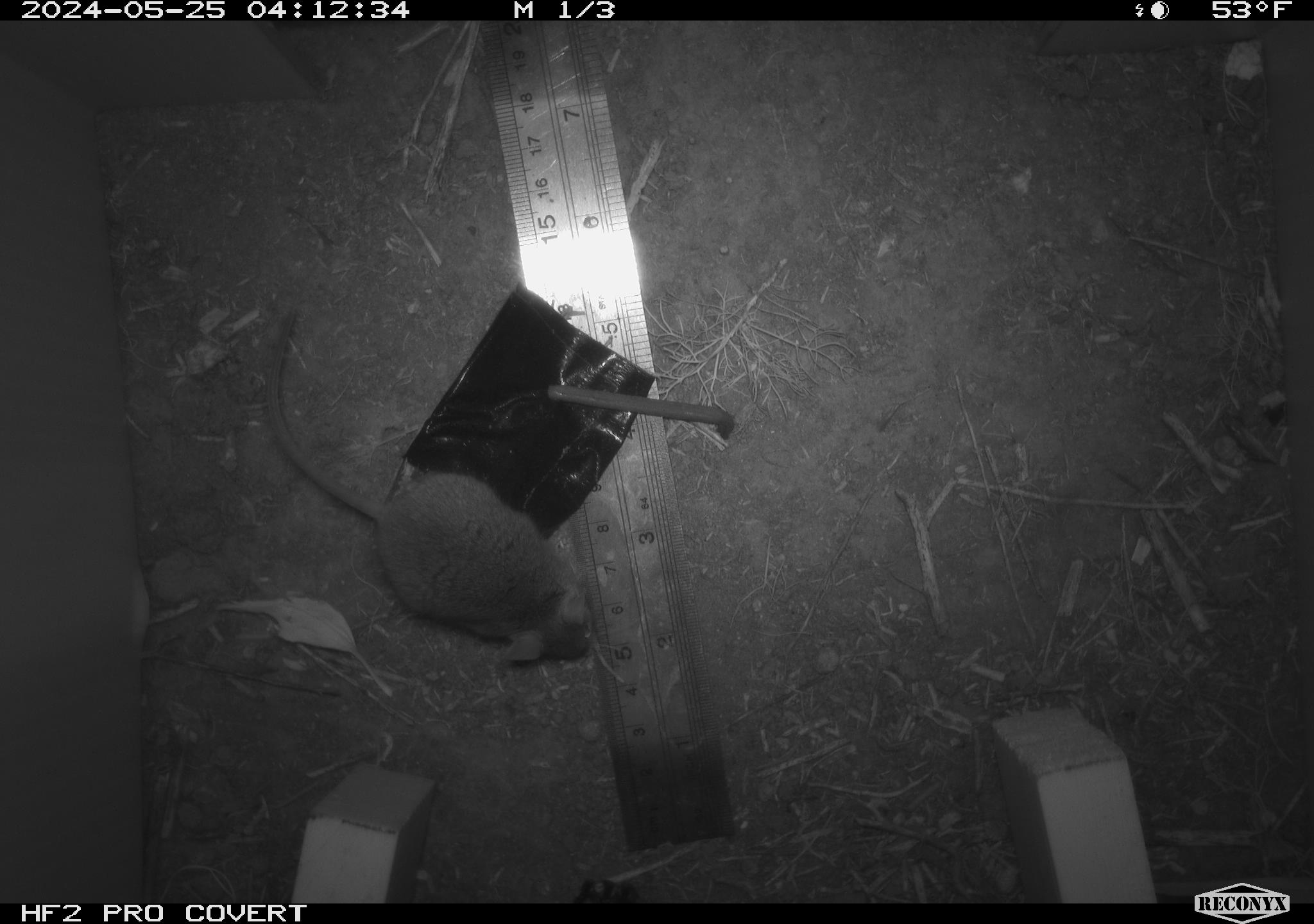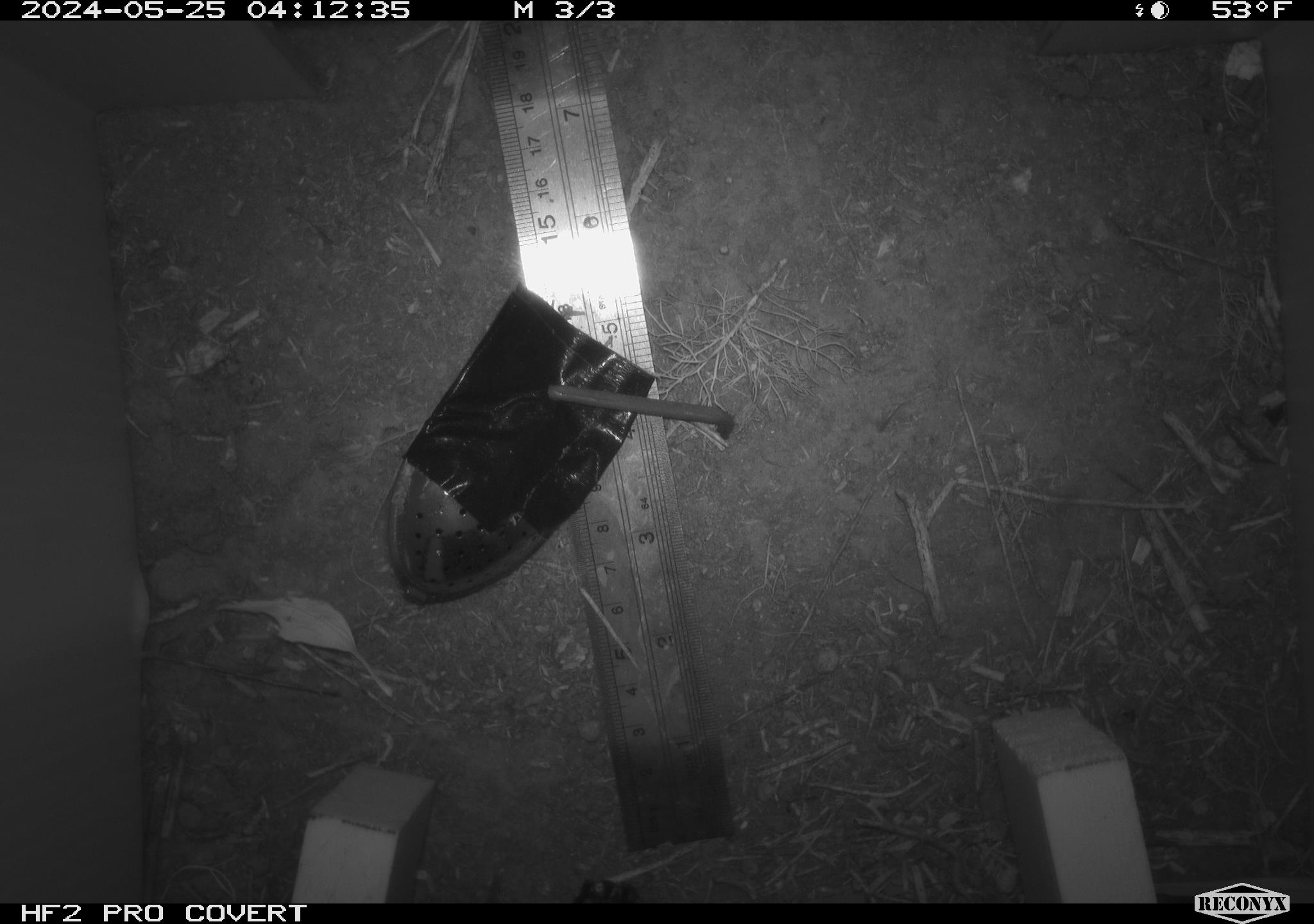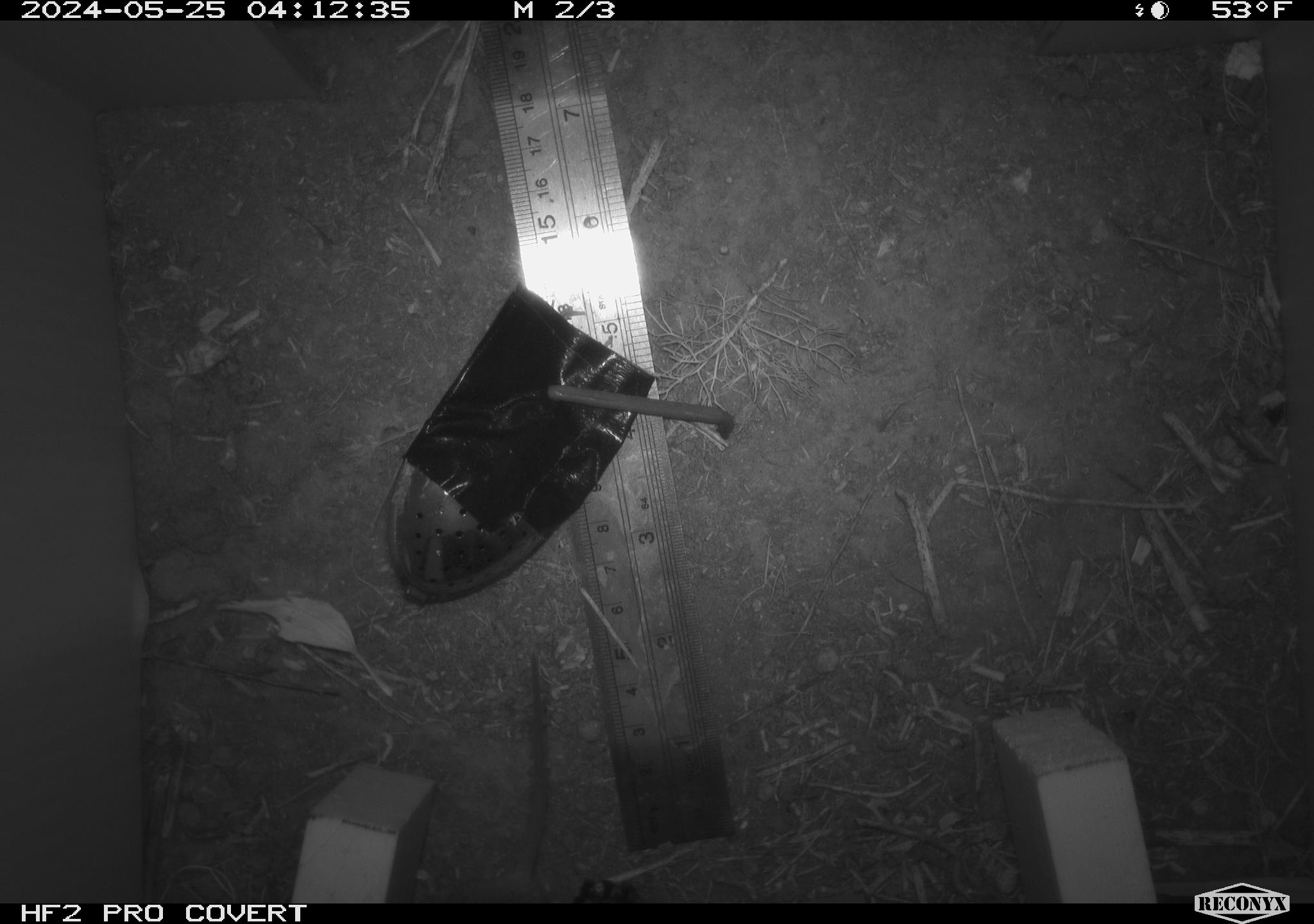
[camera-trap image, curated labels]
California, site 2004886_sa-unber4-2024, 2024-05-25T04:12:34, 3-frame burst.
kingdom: Animalia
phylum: Chordata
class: Mammalia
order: Rodentia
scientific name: Rodentia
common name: mouse species